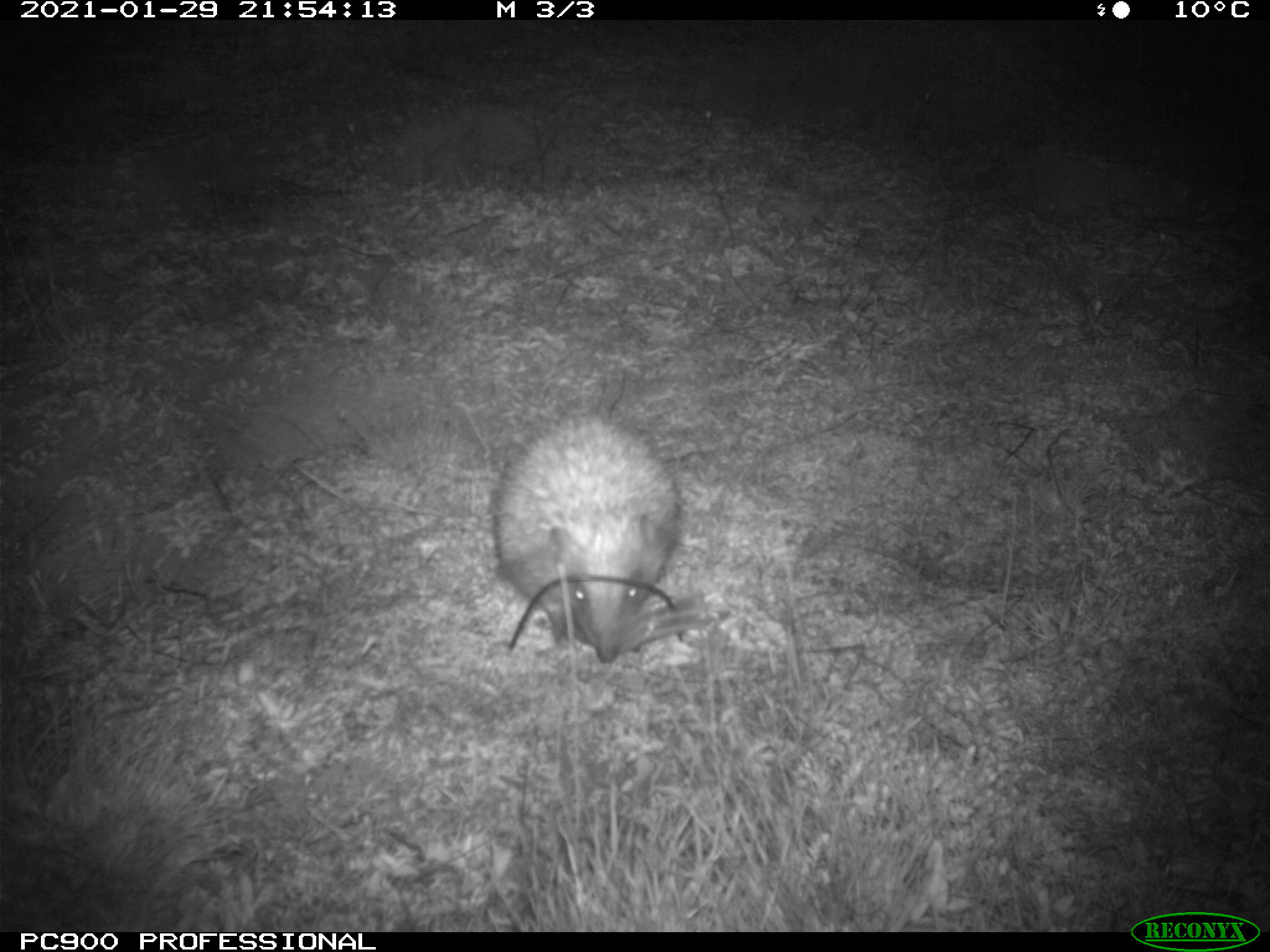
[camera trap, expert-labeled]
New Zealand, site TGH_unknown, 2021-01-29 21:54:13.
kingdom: Animalia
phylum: Chordata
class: Mammalia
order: Eulipotyphla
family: Erinaceidae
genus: Erinaceus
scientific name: Erinaceus europaeus europaeus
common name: european hedgehog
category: hedgehog